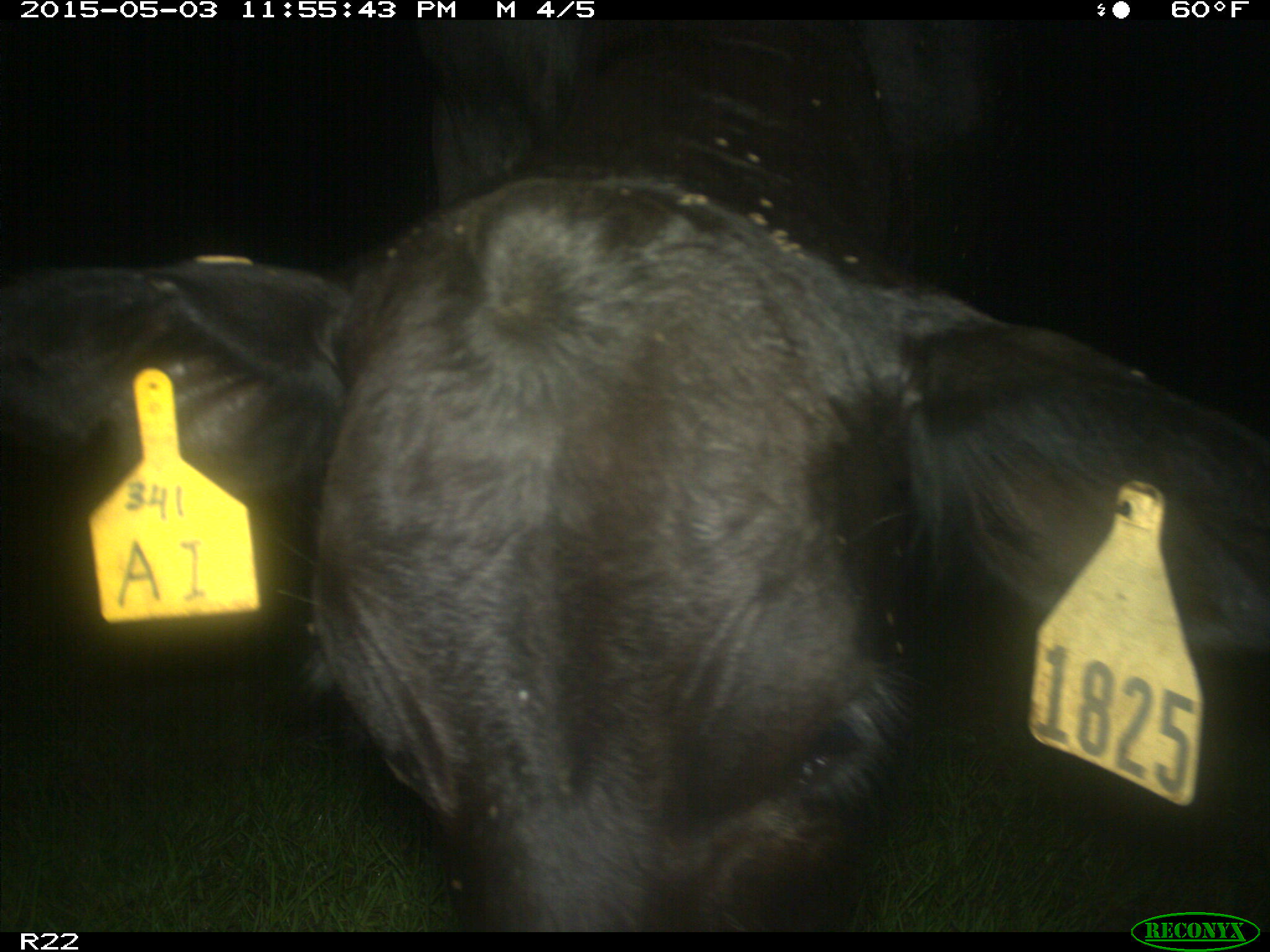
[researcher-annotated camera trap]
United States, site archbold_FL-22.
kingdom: Animalia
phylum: Chordata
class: Mammalia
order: Artiodactyla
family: Bovidae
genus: Bos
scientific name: Bos taurus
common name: domestic cow